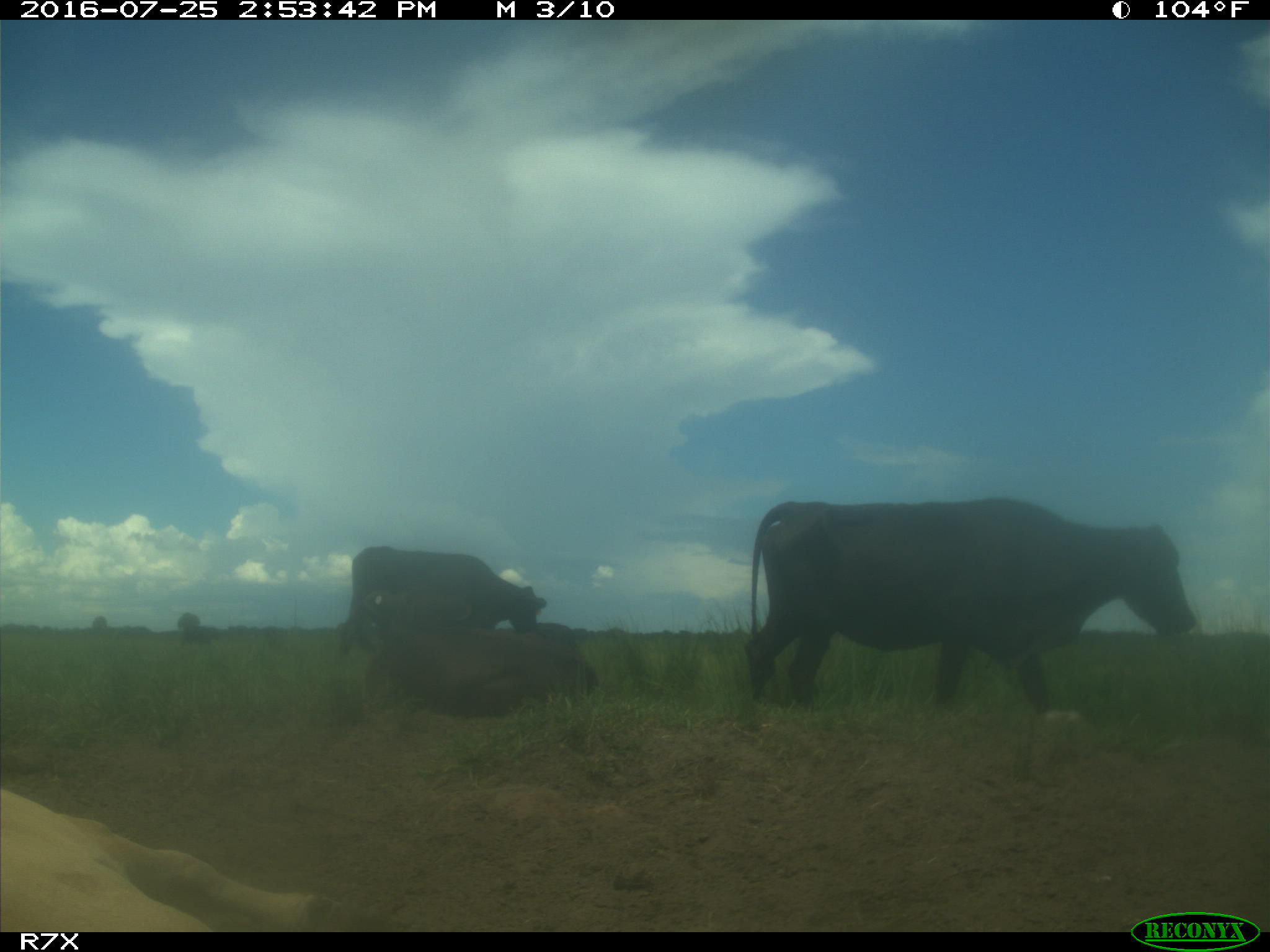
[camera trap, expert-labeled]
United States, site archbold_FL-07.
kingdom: Animalia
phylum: Chordata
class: Mammalia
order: Artiodactyla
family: Bovidae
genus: Bos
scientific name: Bos taurus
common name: domestic cow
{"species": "Bos taurus (domestic cow)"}